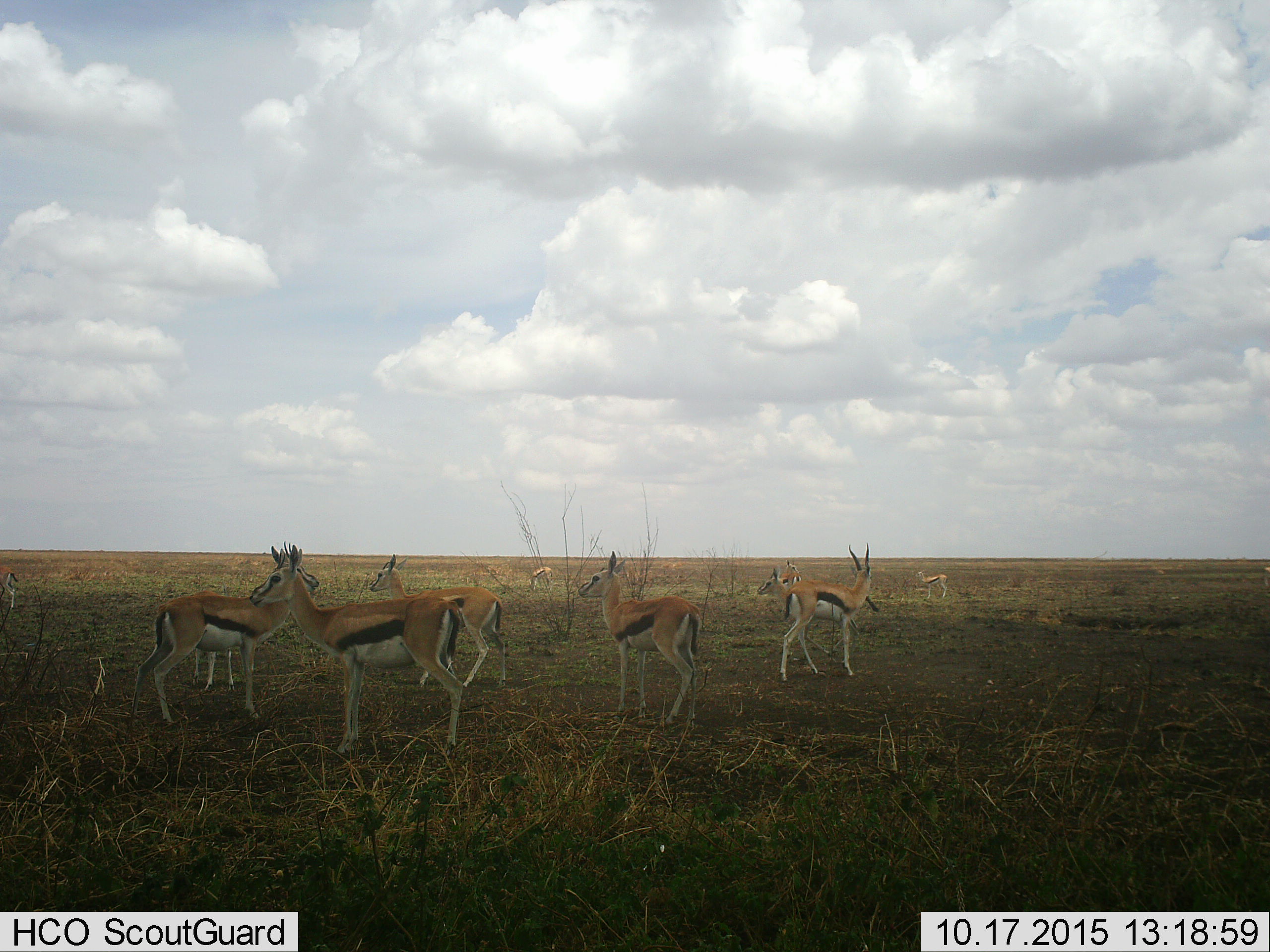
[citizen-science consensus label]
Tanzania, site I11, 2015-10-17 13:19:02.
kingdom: Animalia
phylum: Chordata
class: Mammalia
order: Artiodactyla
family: Bovidae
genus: Eudorcas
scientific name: Eudorcas thomsonii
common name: thomson's gazelle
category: gazellethomsons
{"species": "gazellethomsons (thomson's gazelle) (Eudorcas thomsonii)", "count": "10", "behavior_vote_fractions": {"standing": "100%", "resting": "0%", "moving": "0%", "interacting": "0%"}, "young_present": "43%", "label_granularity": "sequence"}